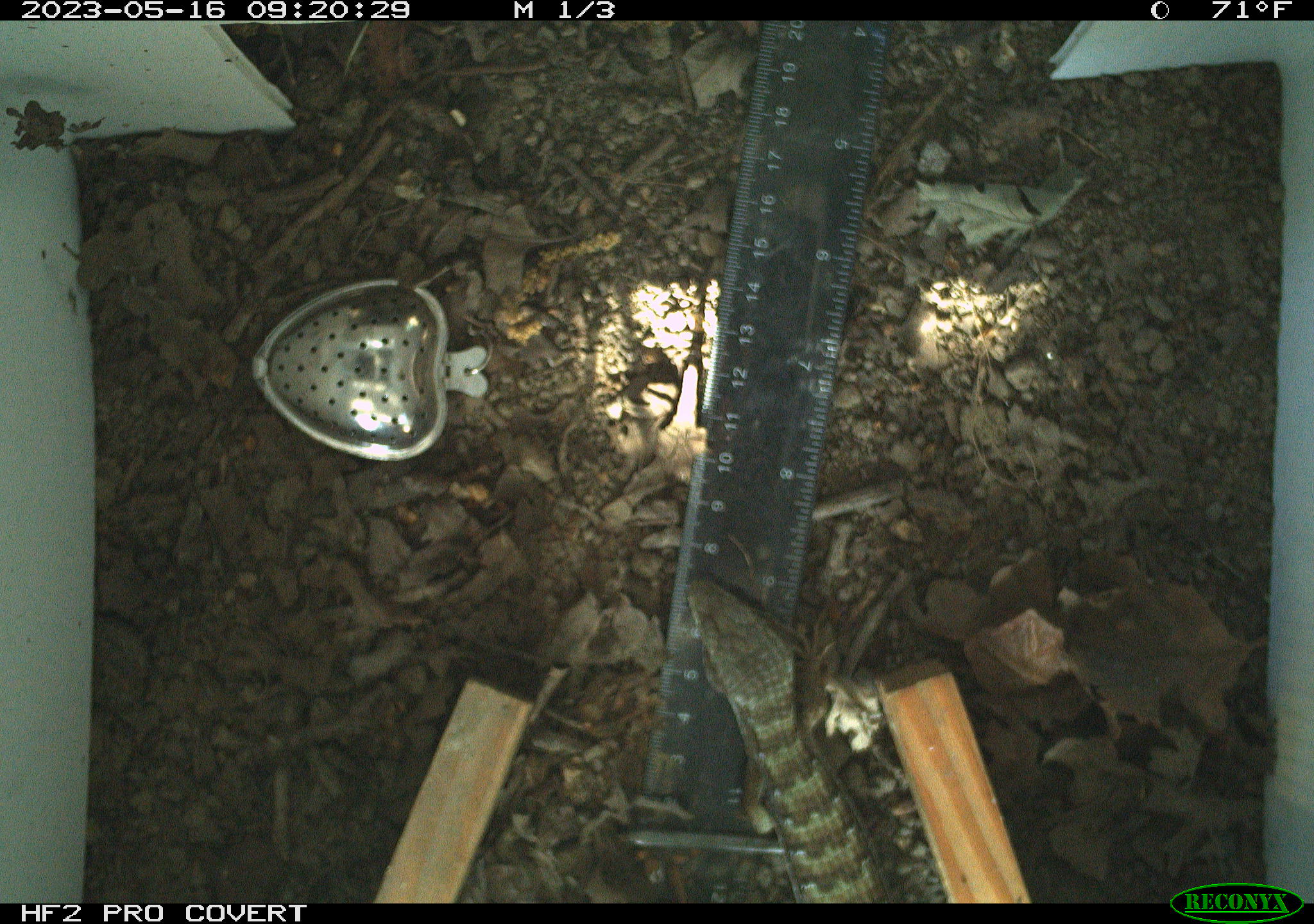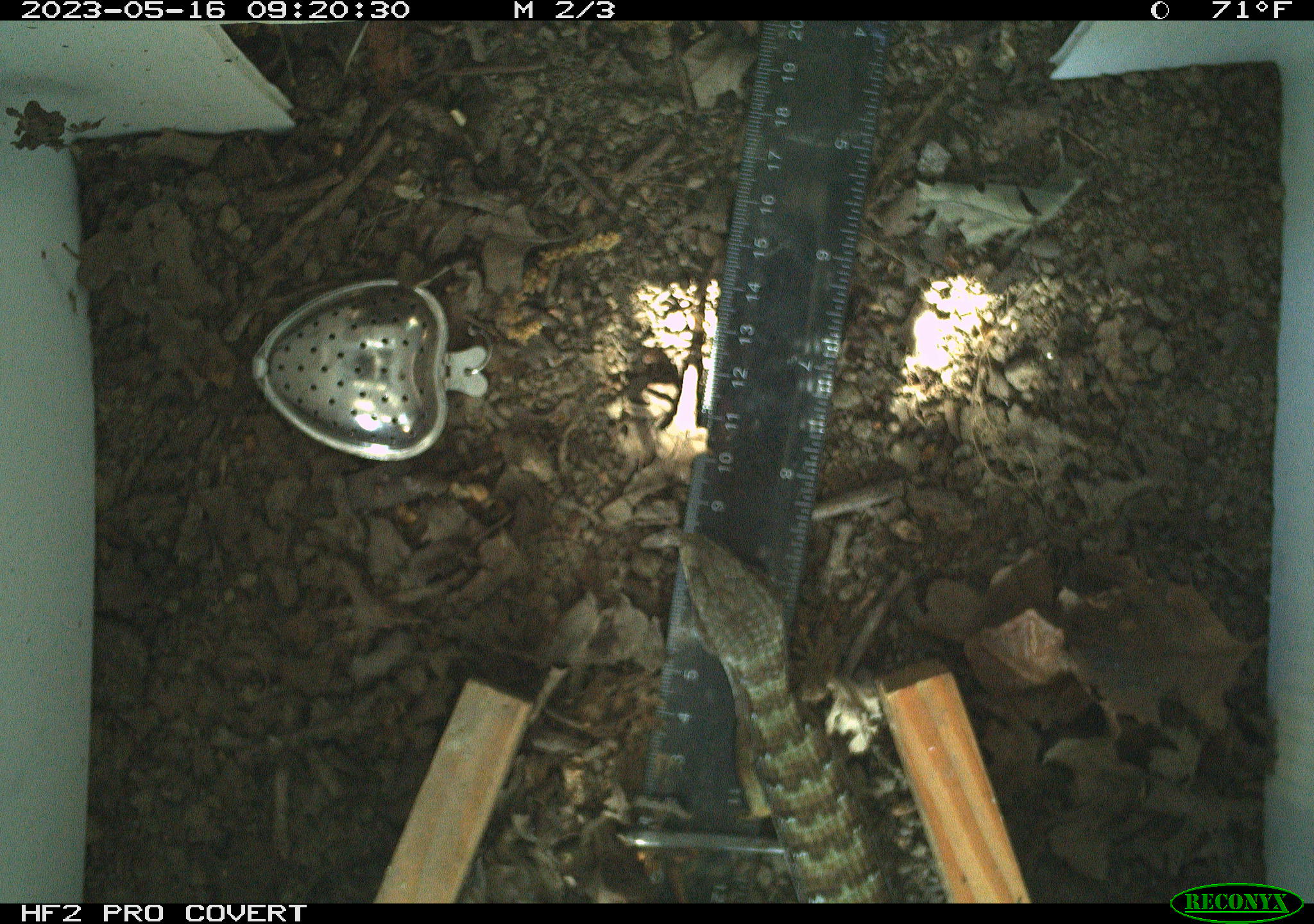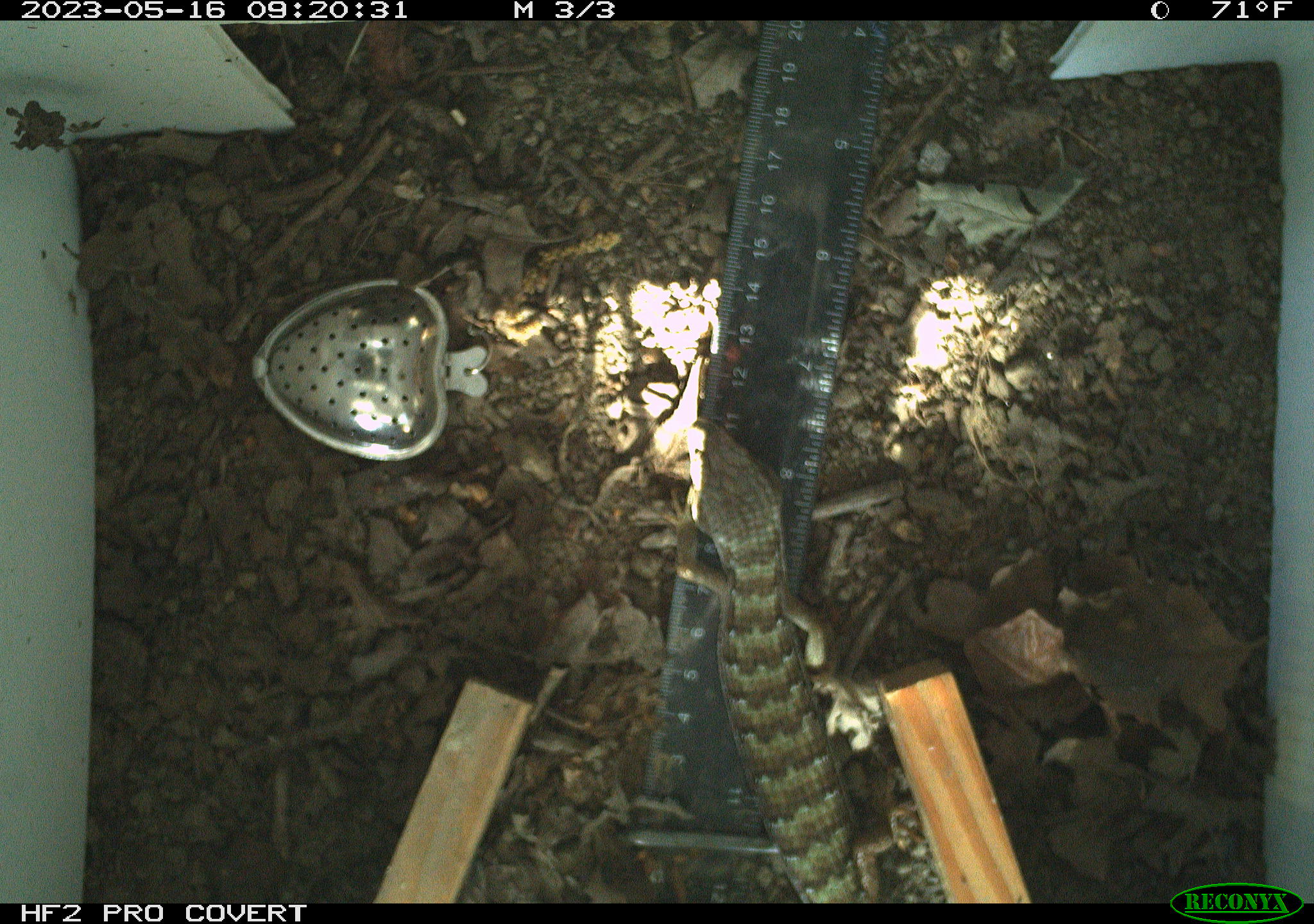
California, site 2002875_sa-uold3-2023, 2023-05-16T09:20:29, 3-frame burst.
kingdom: Animalia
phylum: Chordata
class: Reptilia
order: Squamata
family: Anguidae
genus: Elgaria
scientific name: Elgaria multicarinata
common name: southern alligator lizard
Southern alligator lizard (Elgaria multicarinata).